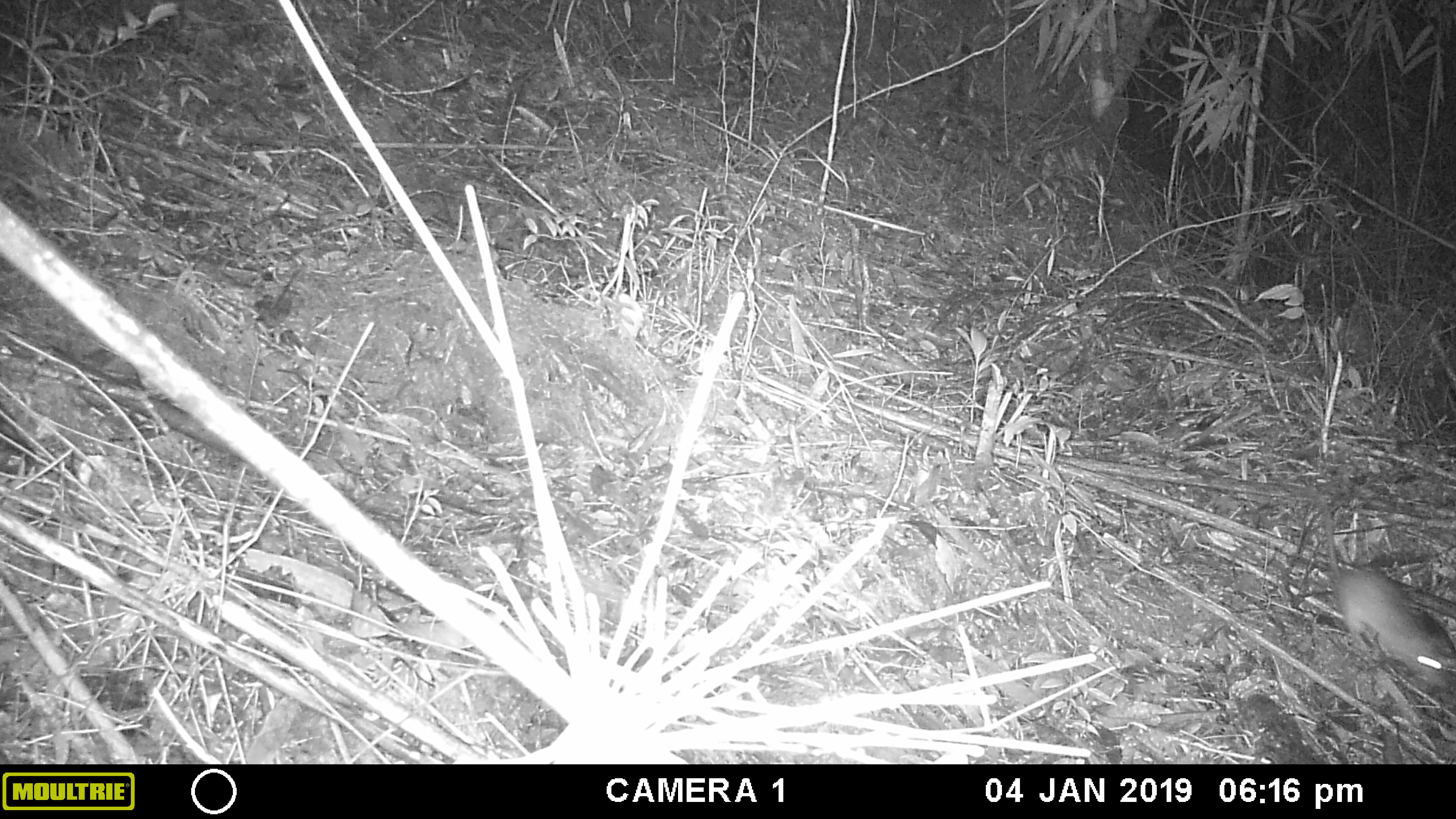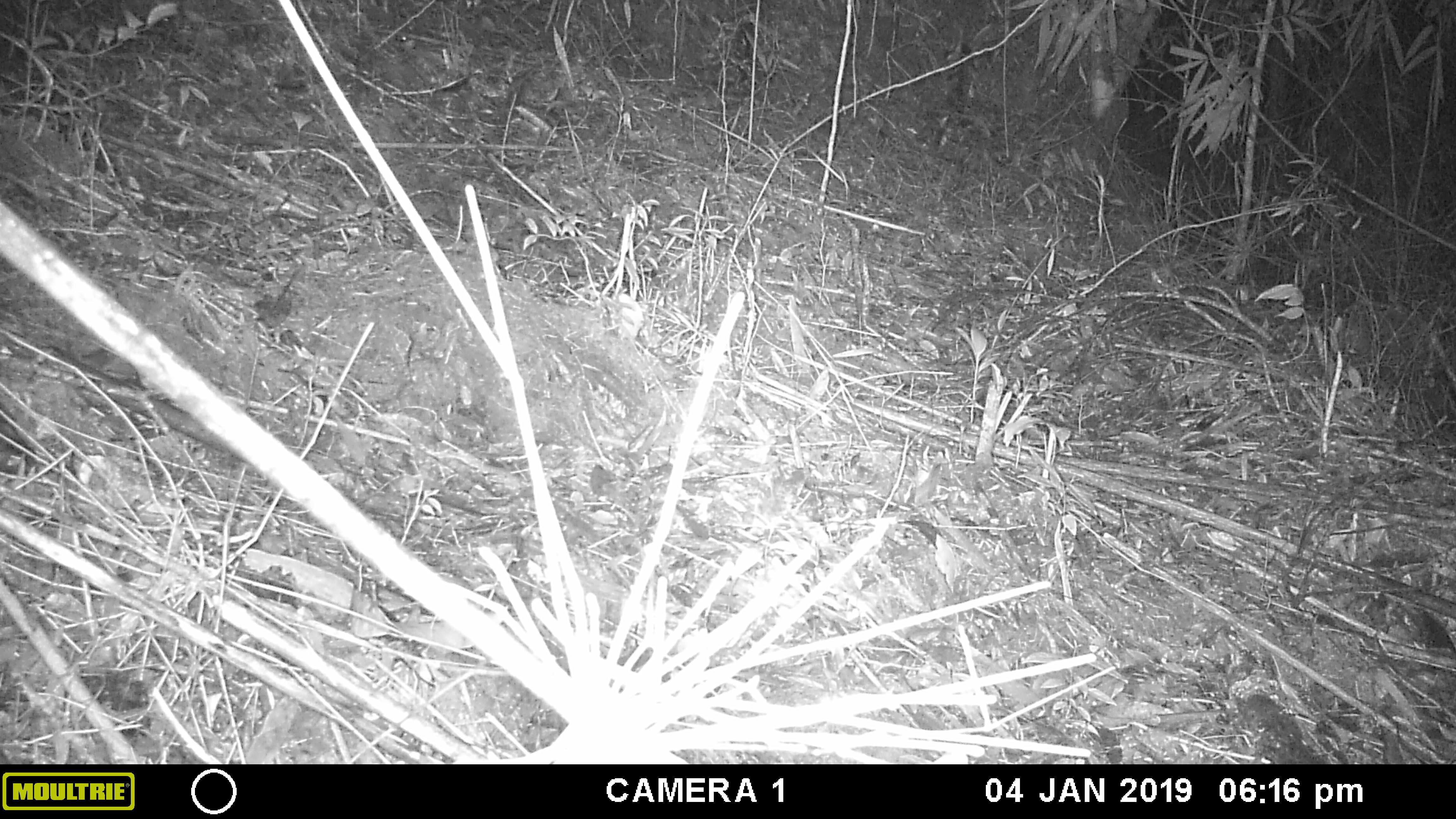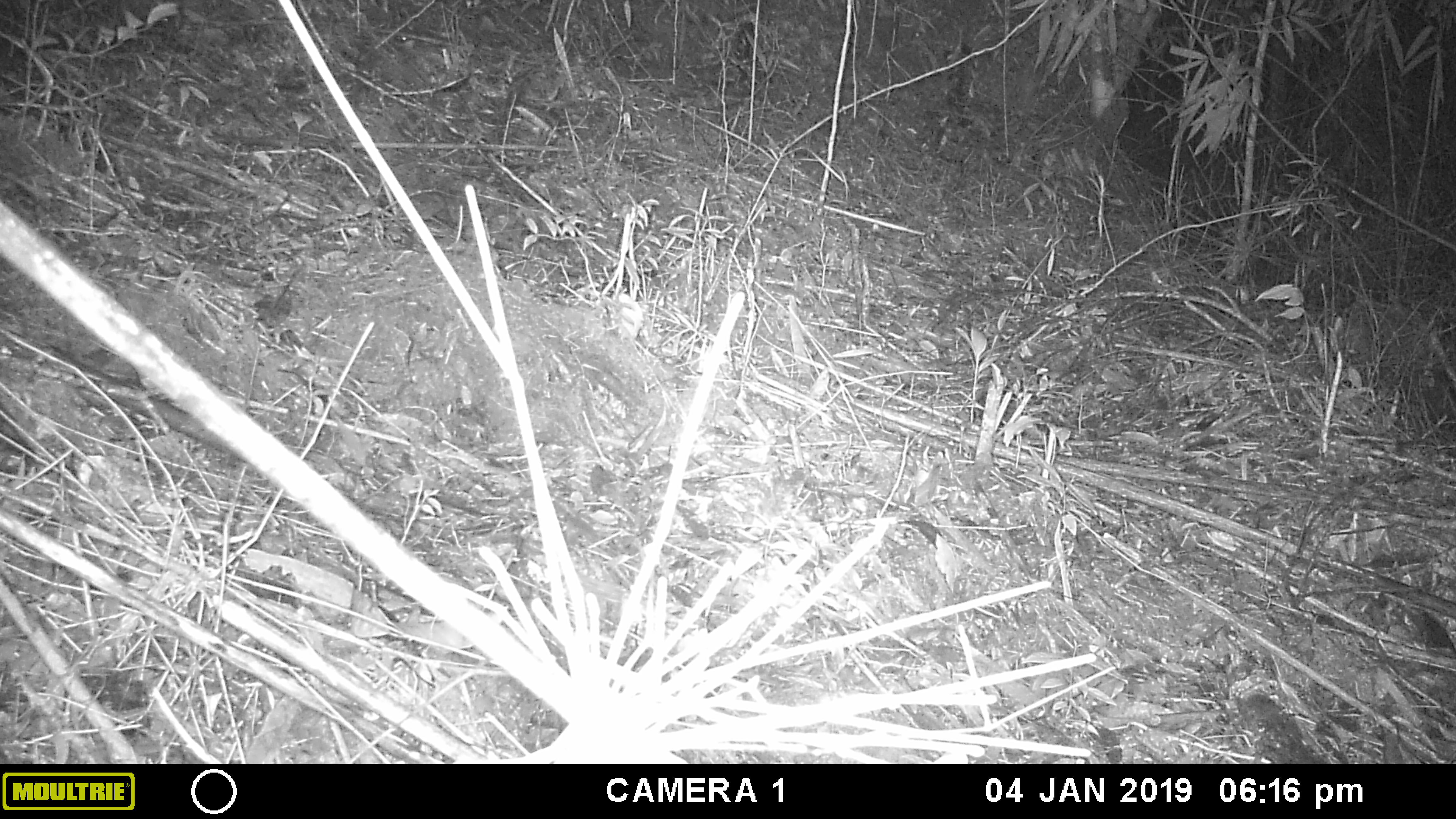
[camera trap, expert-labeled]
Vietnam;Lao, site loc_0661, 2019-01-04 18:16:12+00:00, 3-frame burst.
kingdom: Animalia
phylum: Chordata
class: Mammalia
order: Rodentia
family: Muridae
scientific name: Muridae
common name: old-world mice and rats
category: unidentified murid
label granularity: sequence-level